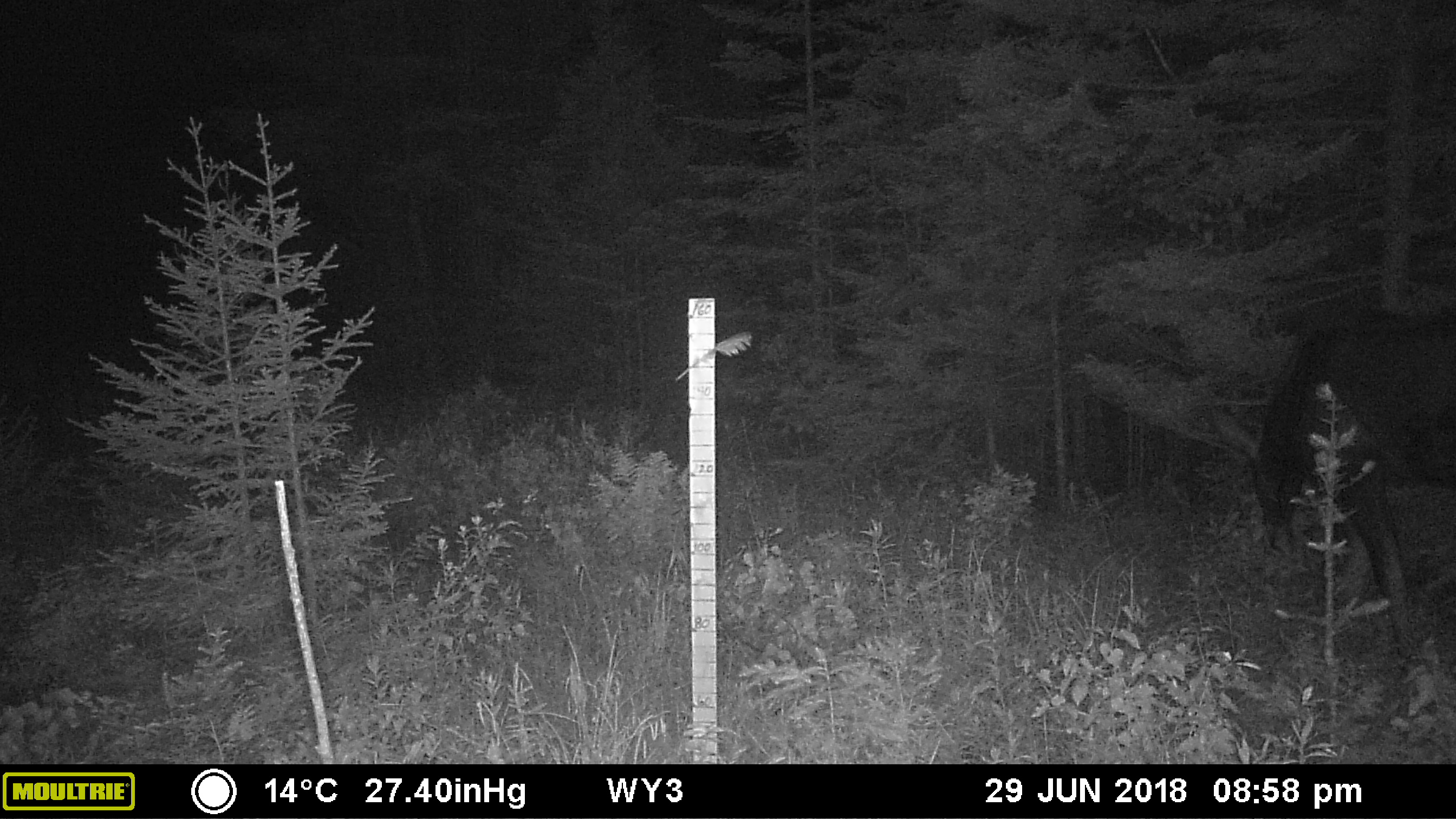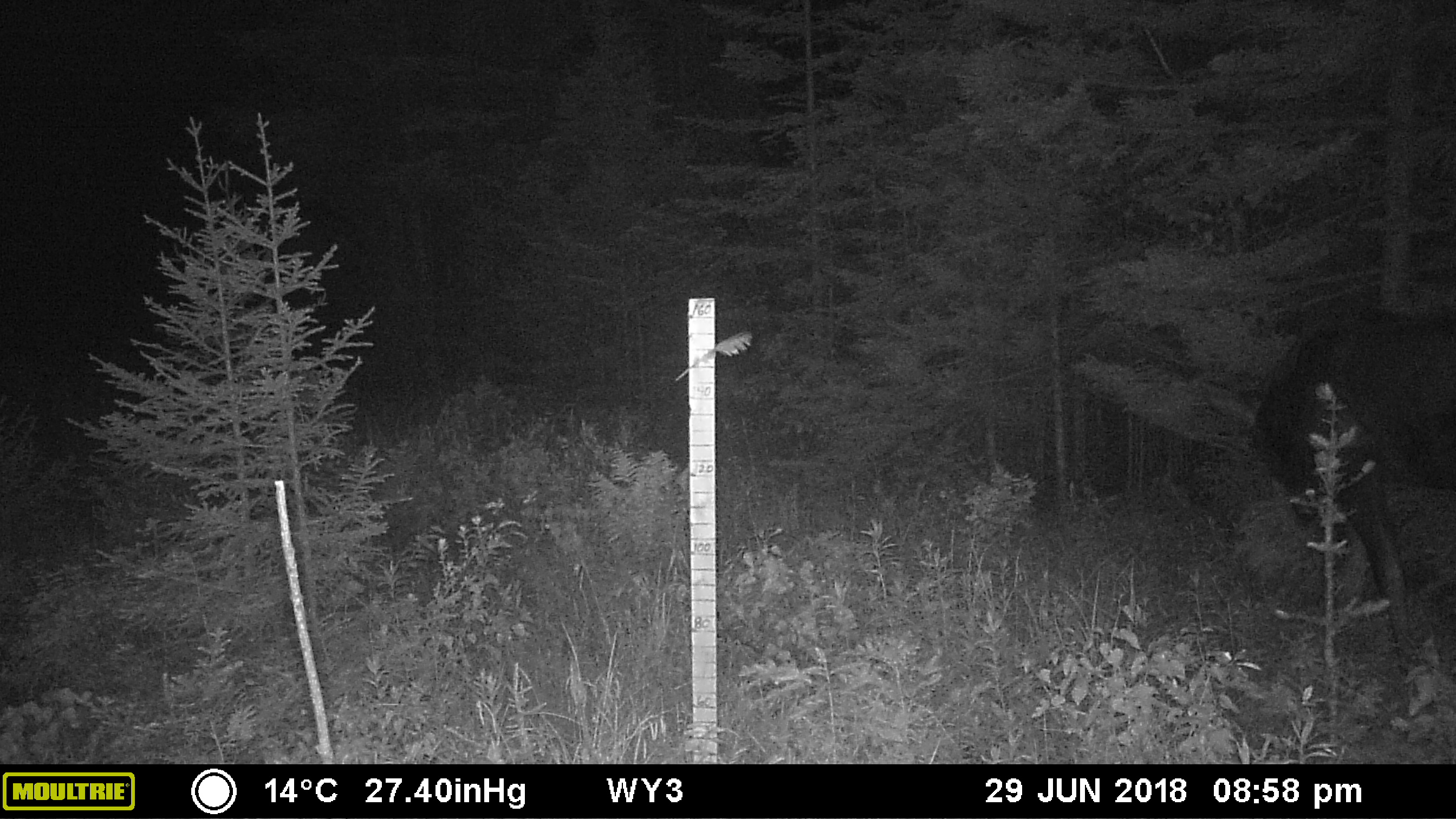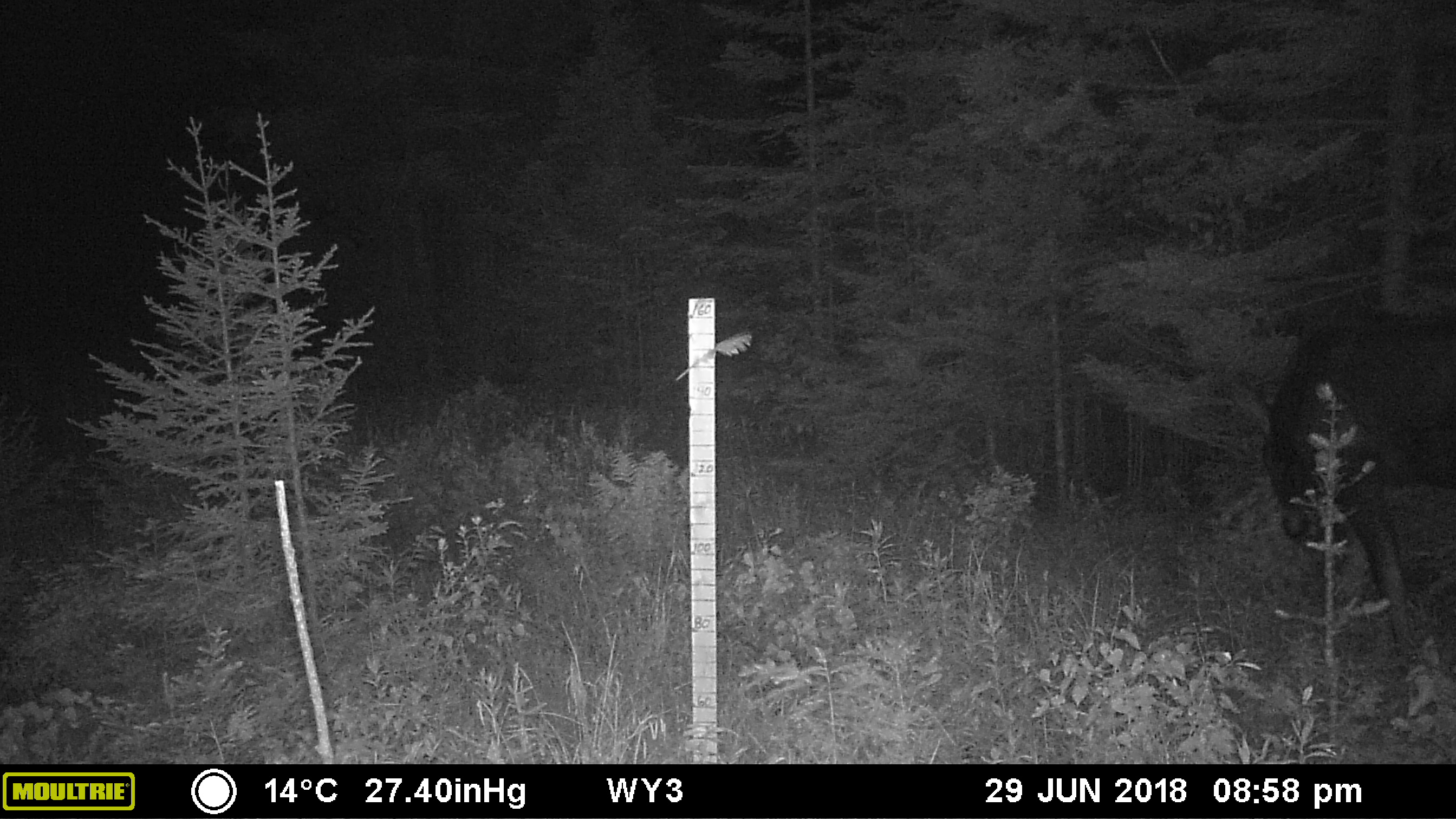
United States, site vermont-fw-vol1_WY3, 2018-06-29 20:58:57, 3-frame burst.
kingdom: Animalia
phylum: Chordata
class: Mammalia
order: Artiodactyla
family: Cervidae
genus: Alces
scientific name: Alces alces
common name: moose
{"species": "moose (Alces alces)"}